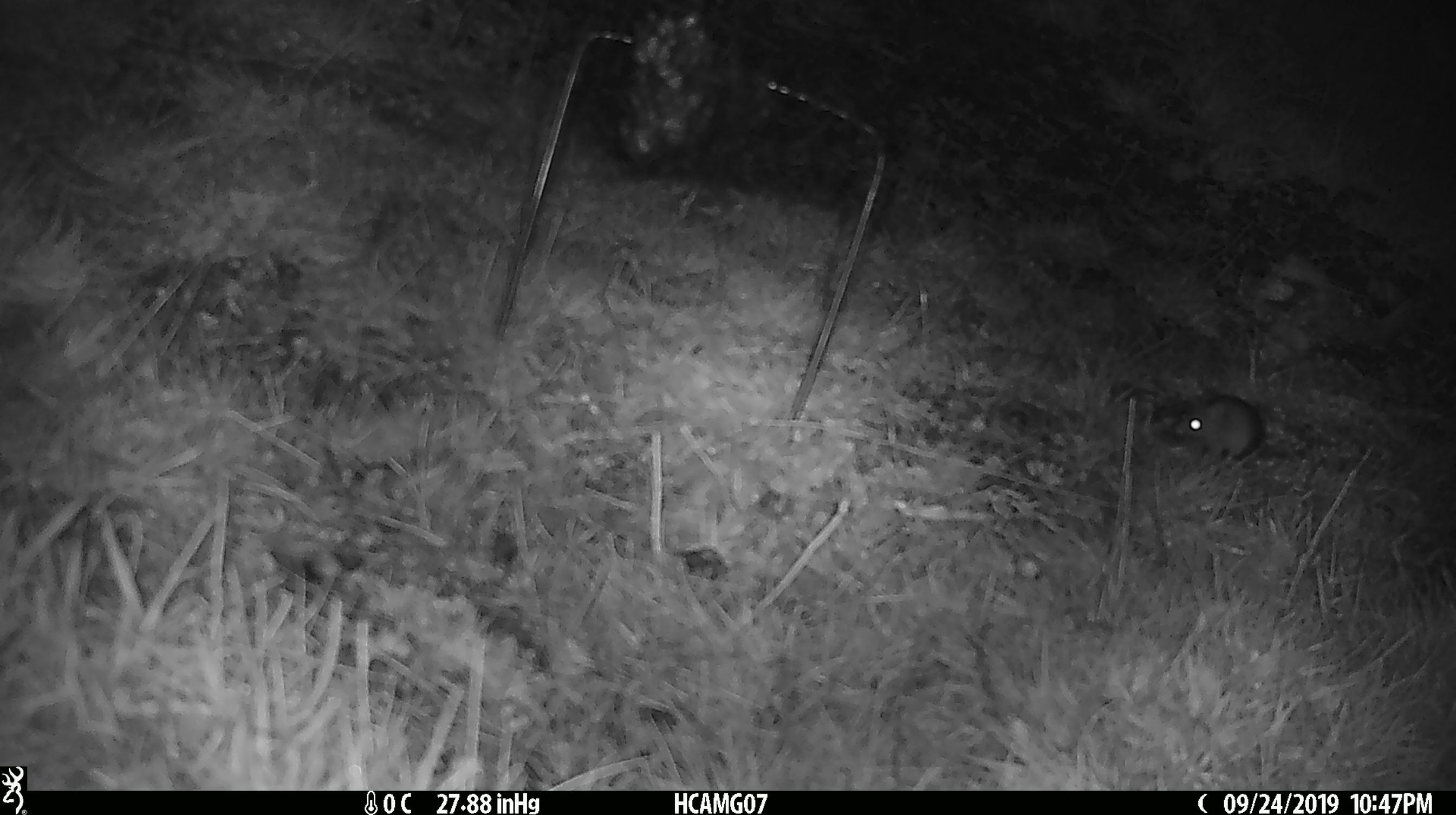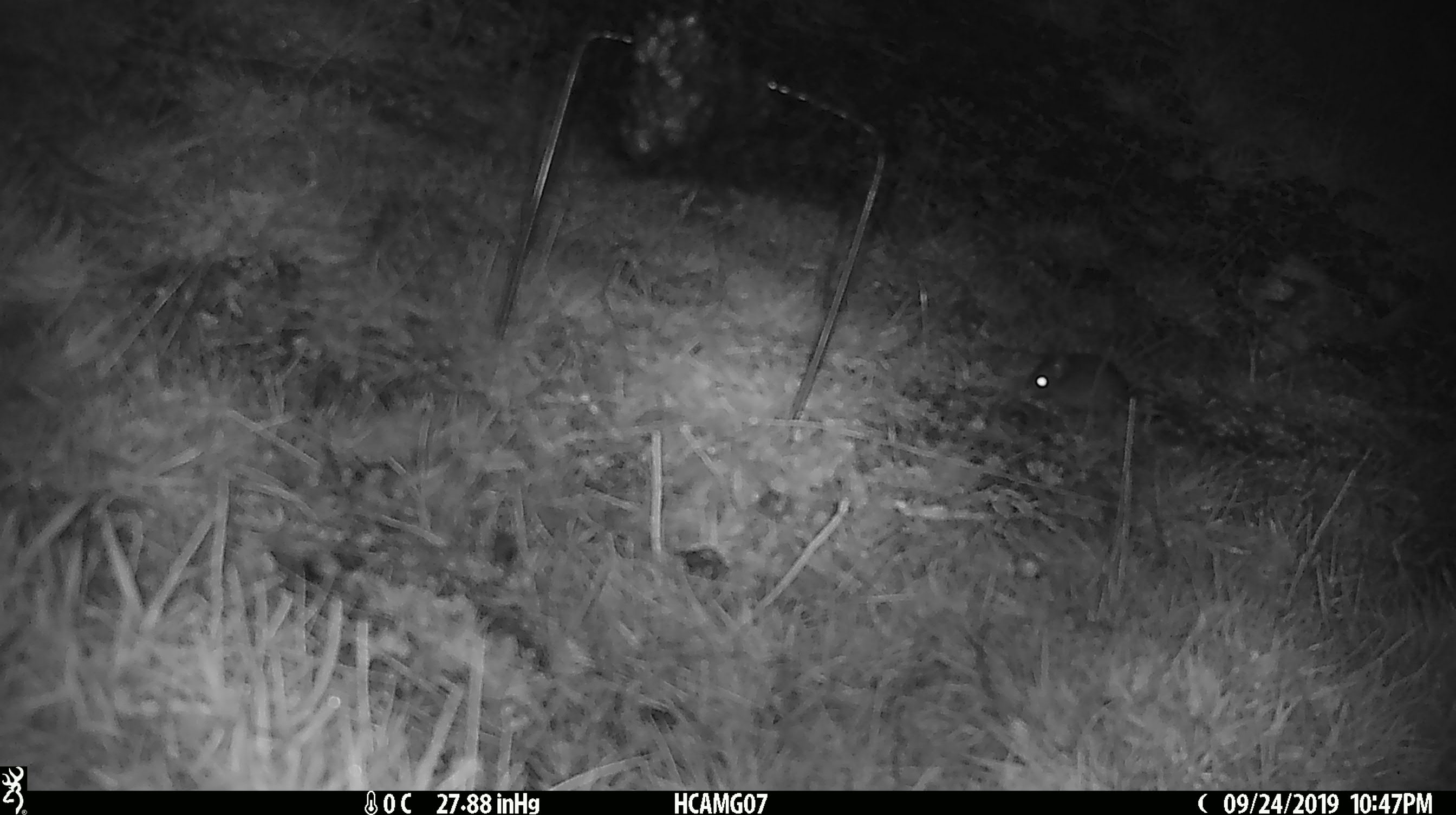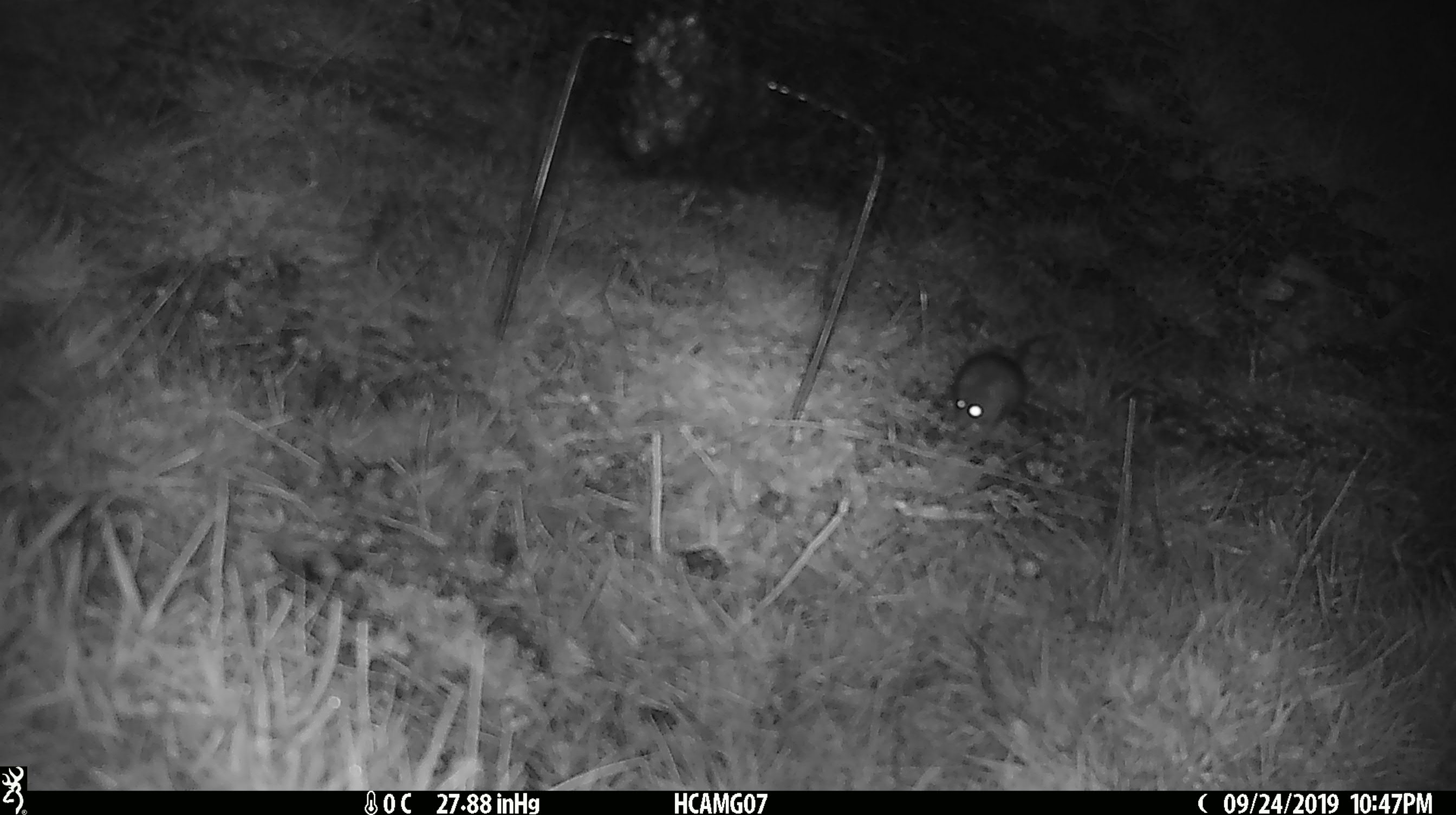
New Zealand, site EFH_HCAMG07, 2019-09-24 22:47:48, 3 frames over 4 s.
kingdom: Animalia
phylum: Chordata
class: Mammalia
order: Rodentia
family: Muridae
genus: Mus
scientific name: Mus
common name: mouse